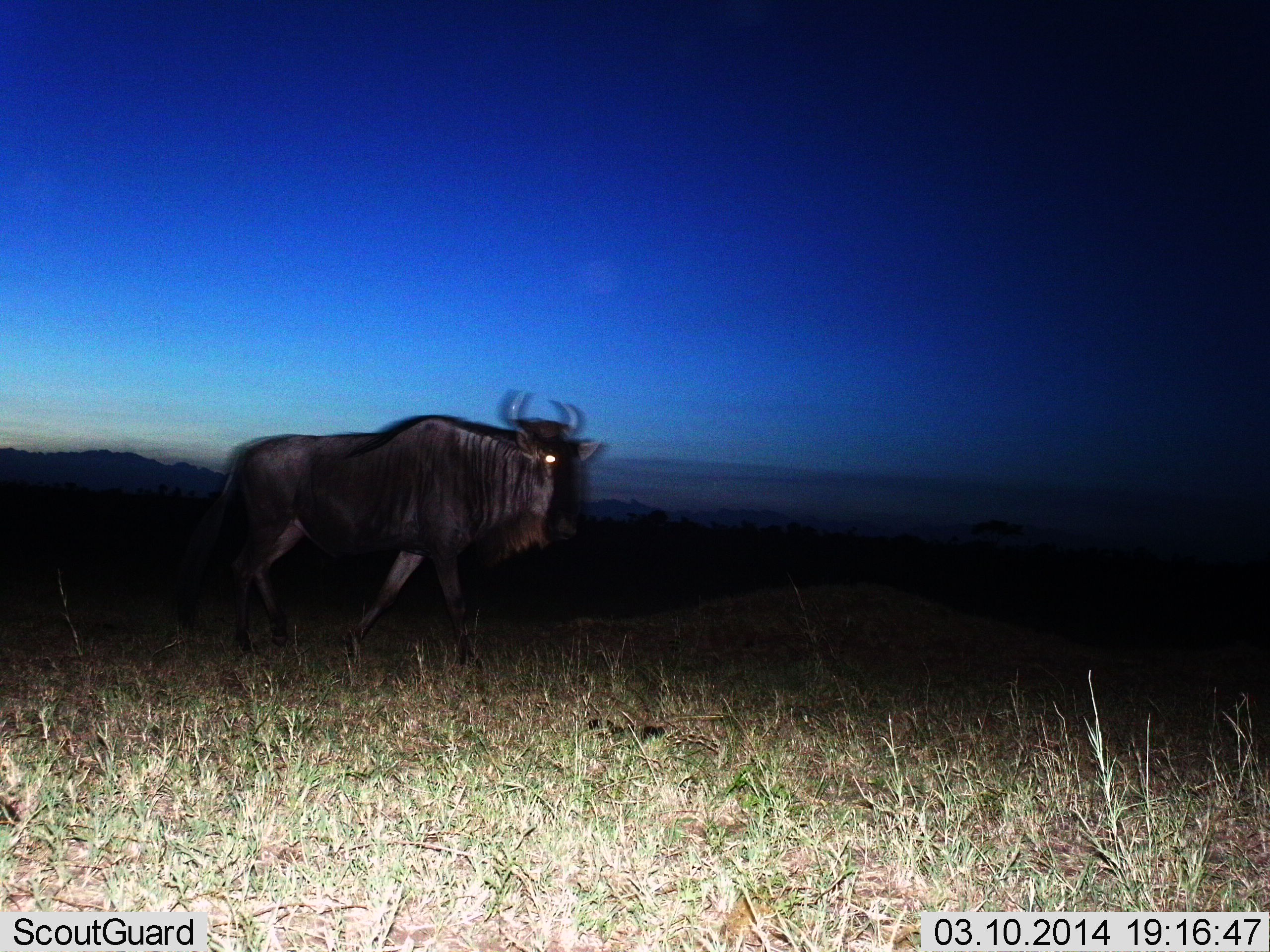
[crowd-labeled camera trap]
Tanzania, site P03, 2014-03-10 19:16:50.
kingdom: Animalia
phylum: Chordata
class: Mammalia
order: Artiodactyla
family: Bovidae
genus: Connochaetes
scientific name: Connochaetes taurinus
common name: blue wildebeest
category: wildebeest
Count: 1.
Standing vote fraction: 30%.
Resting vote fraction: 0%.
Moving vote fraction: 70%.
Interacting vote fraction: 0%.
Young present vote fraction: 0%.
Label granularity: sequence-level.